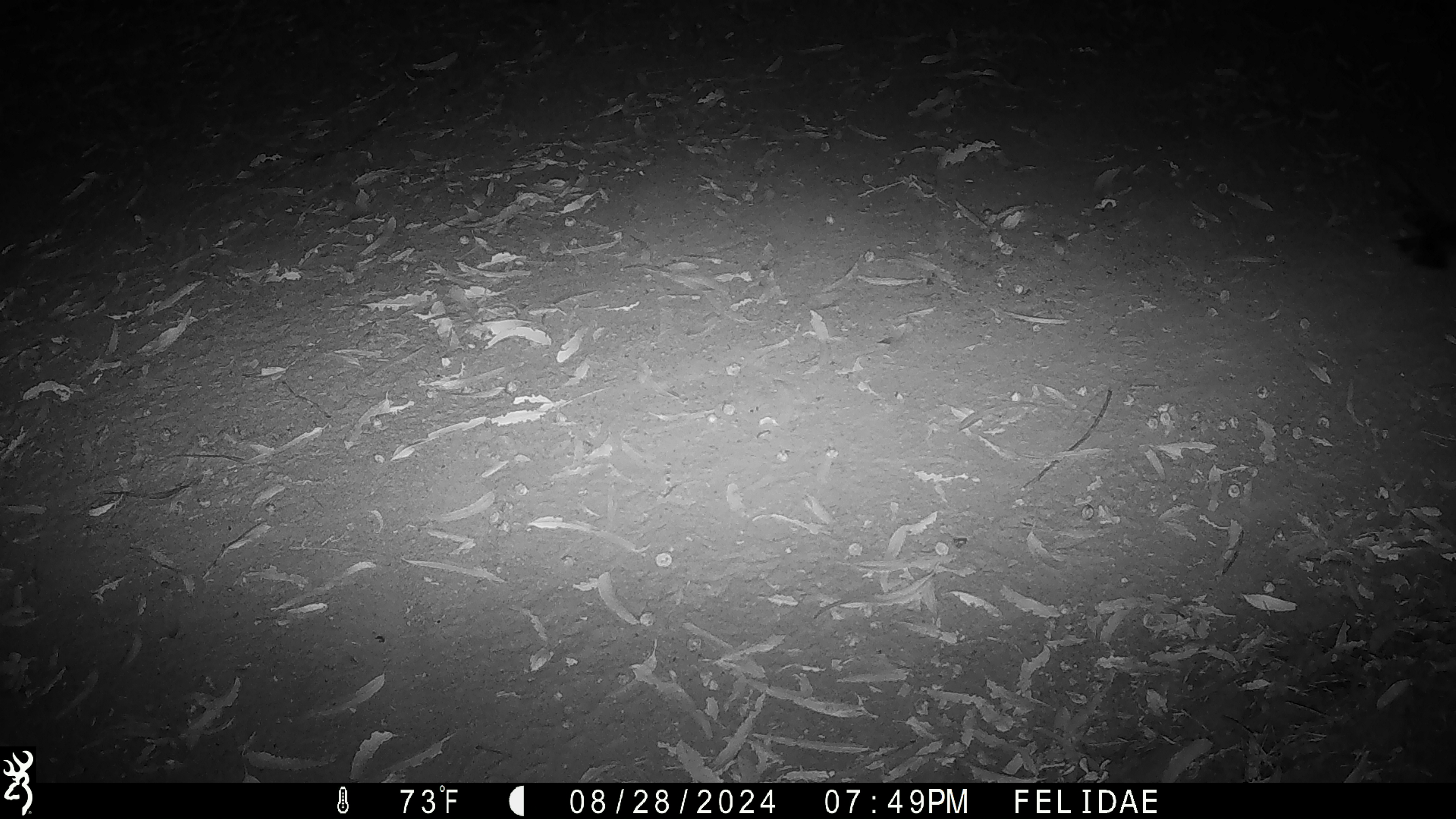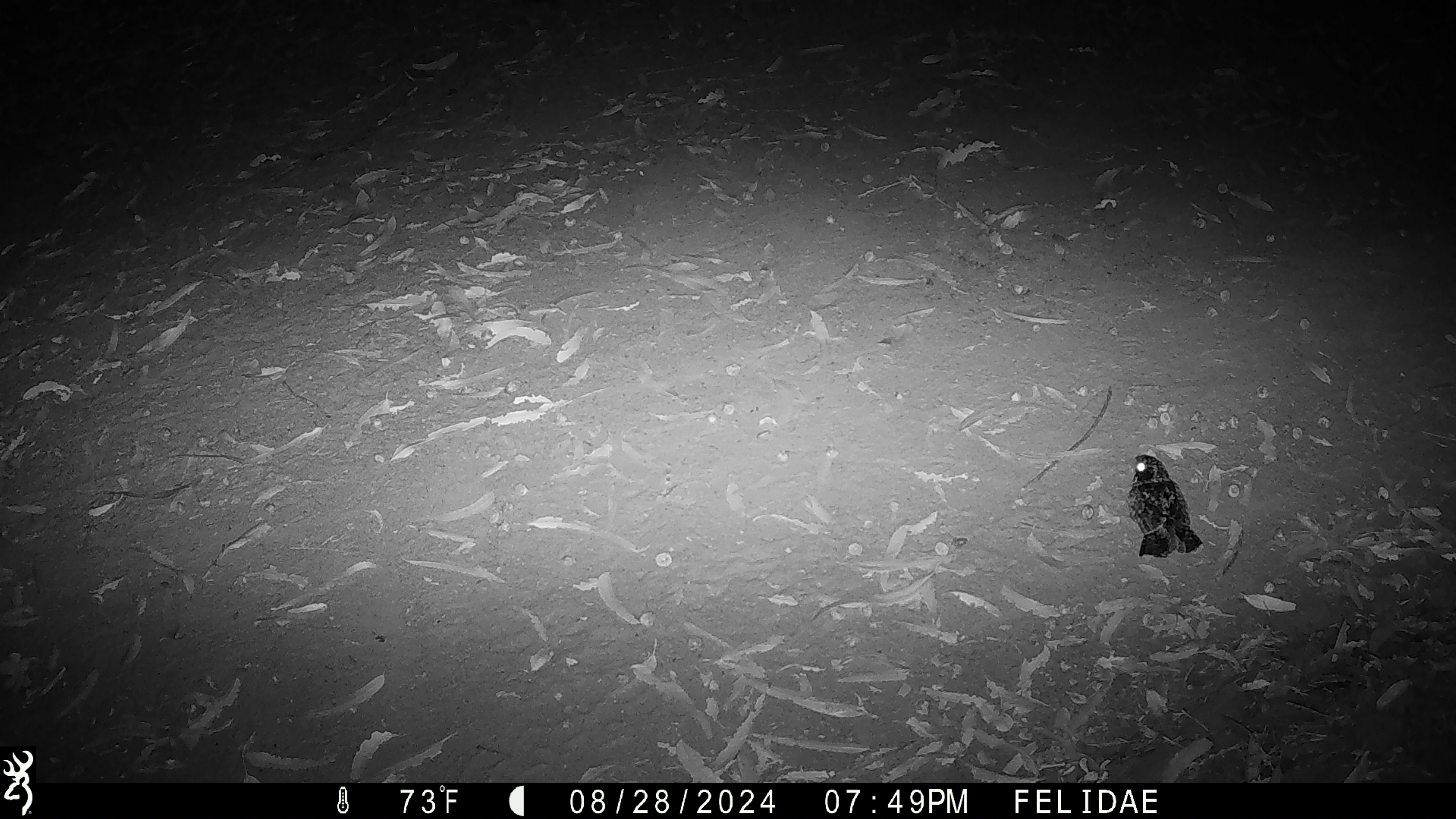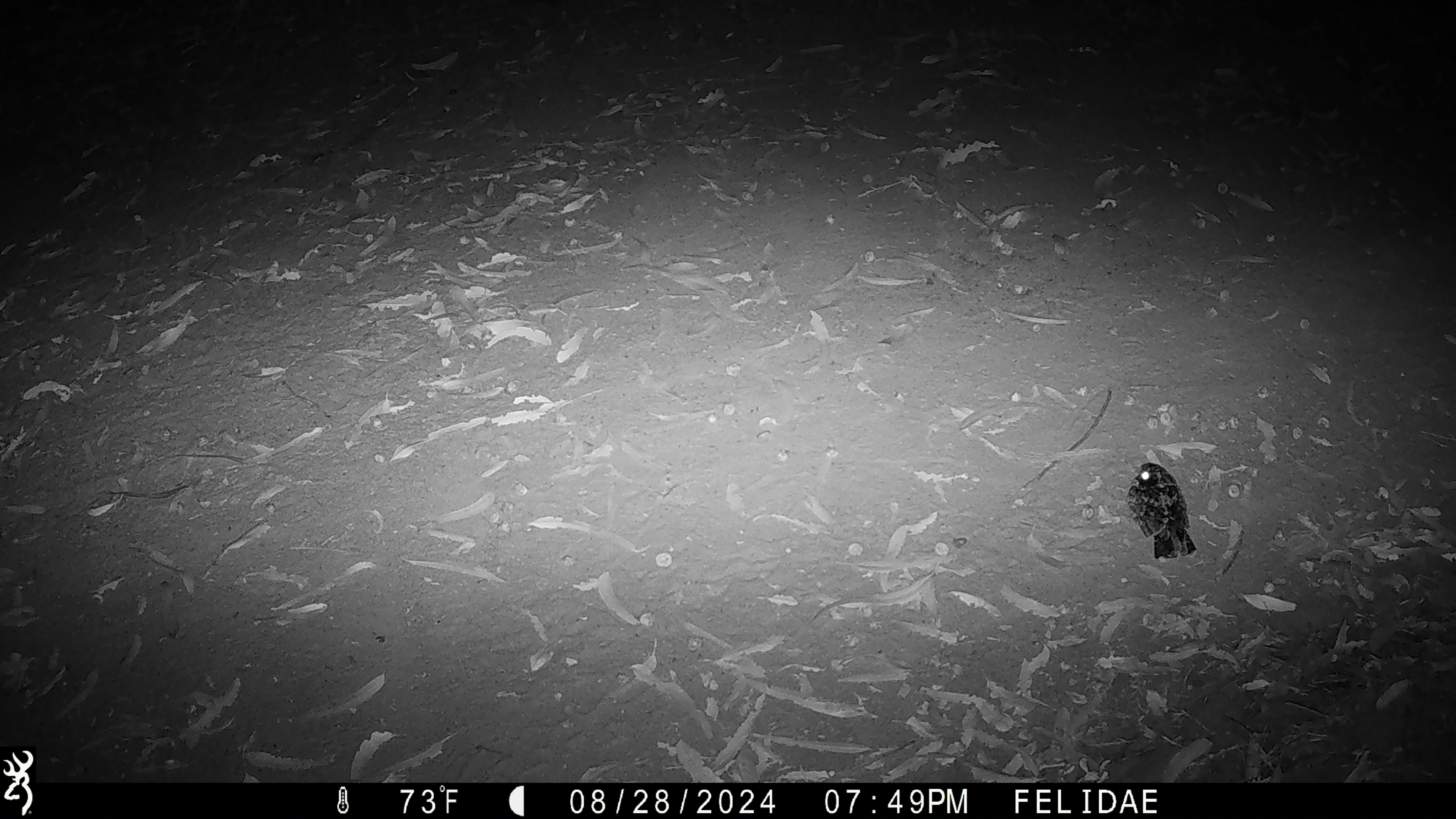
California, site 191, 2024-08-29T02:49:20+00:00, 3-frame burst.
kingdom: Animalia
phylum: Chordata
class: Aves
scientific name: Aves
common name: bird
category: unknown bird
Unknown bird (bird) (Aves).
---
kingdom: Animalia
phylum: Chordata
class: Aves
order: Strigiformes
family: Strigidae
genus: Megascops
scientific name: Megascops kennicottii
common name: western screech owl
Western screech owl (Megascops kennicottii).